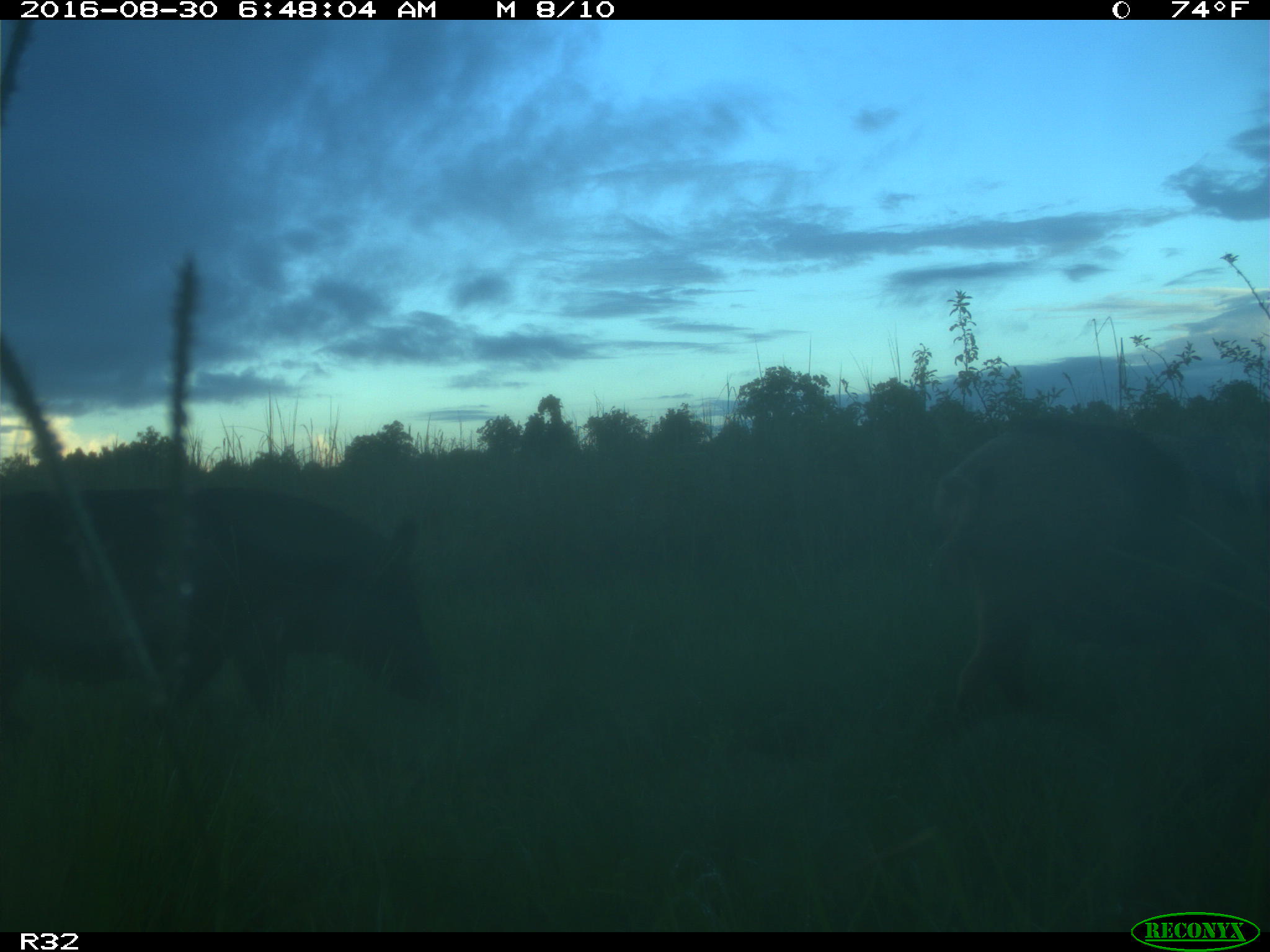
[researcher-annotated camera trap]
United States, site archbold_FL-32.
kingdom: Animalia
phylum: Chordata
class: Mammalia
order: Artiodactyla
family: Suidae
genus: Sus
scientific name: Sus scrofa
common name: wild boar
Sus scrofa (wild boar).